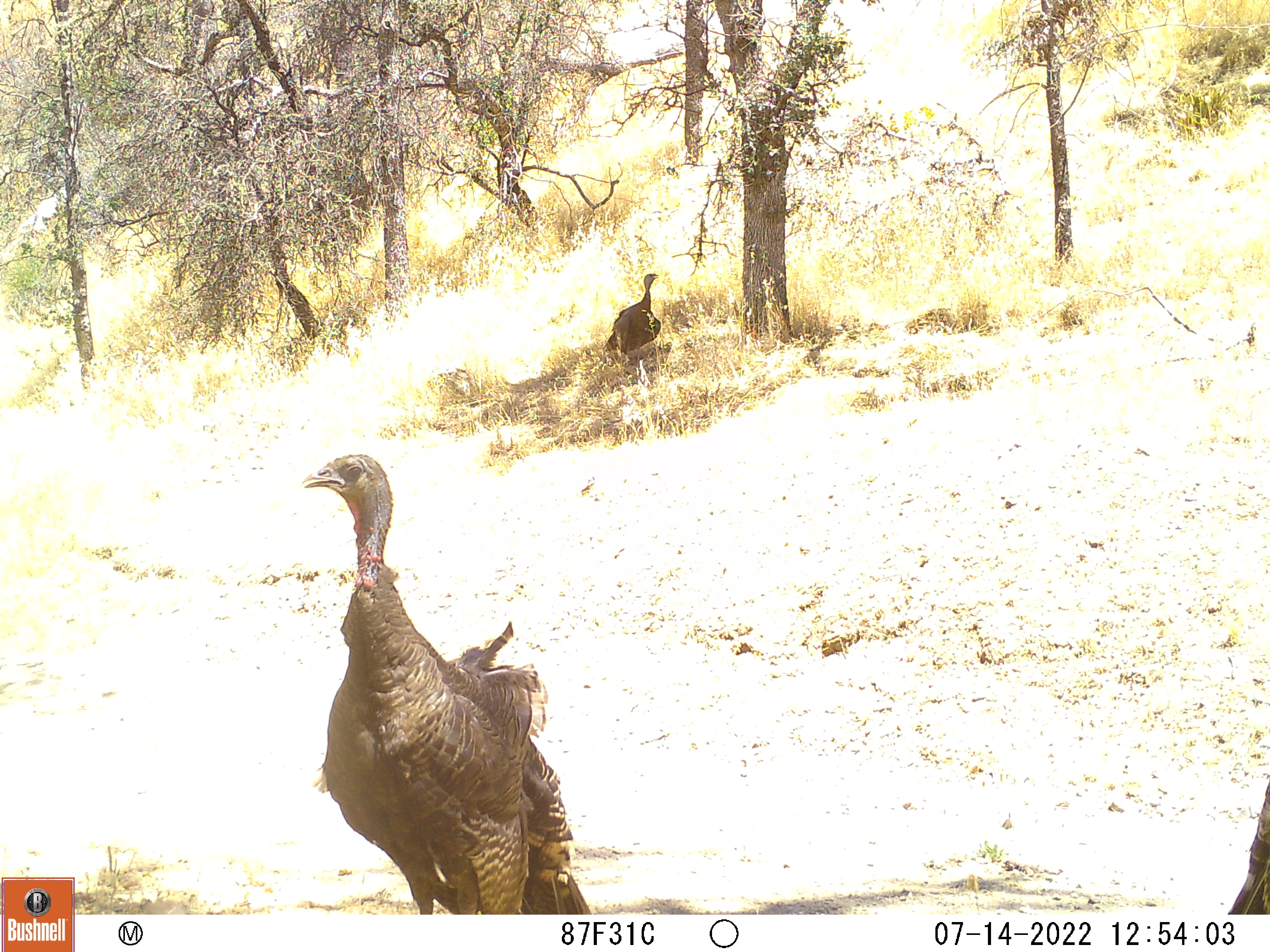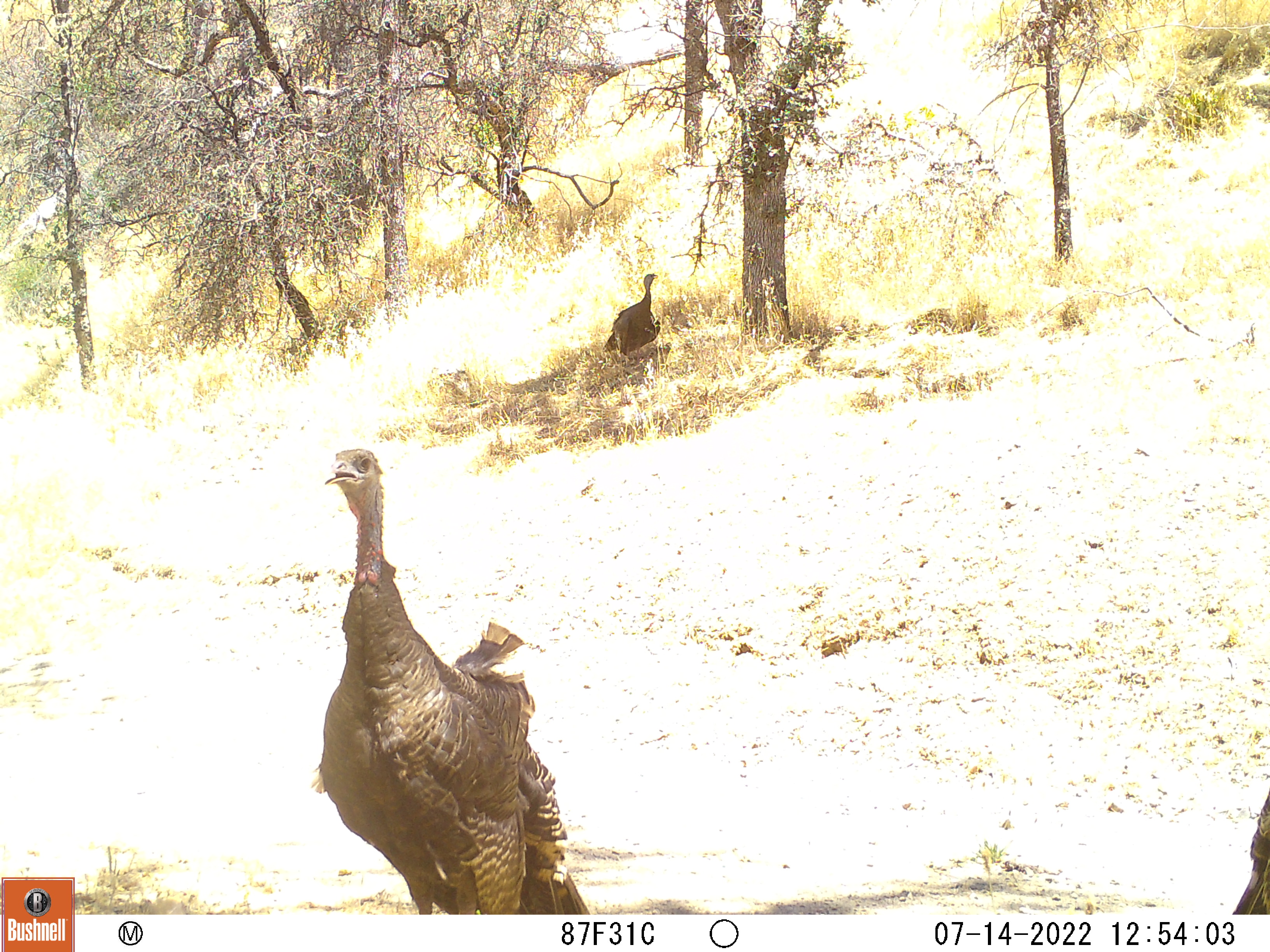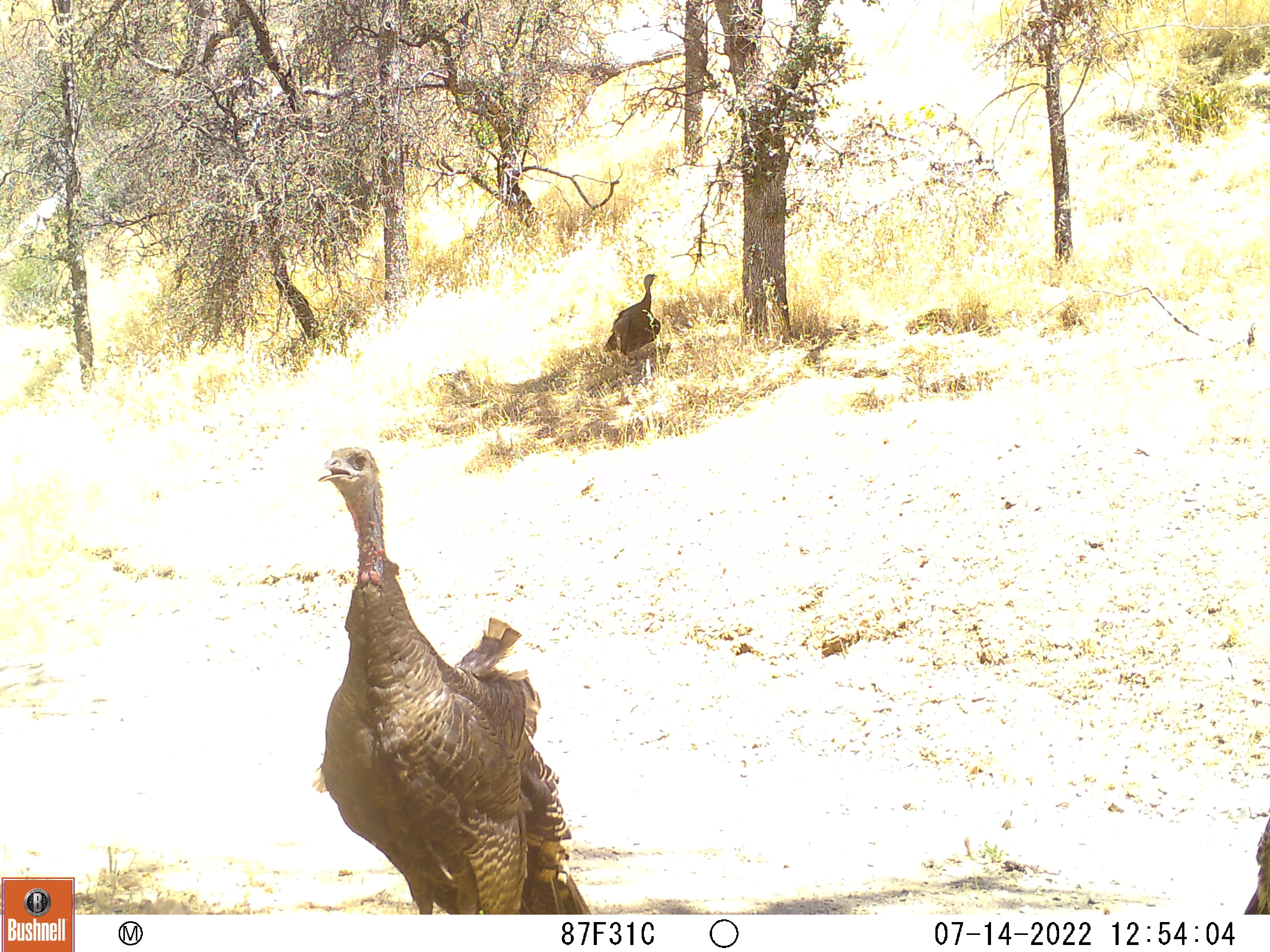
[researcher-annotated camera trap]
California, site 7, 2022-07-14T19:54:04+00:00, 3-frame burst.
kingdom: Animalia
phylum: Chordata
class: Aves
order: Galliformes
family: Phasianidae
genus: Meleagris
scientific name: Meleagris gallopavo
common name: turkey